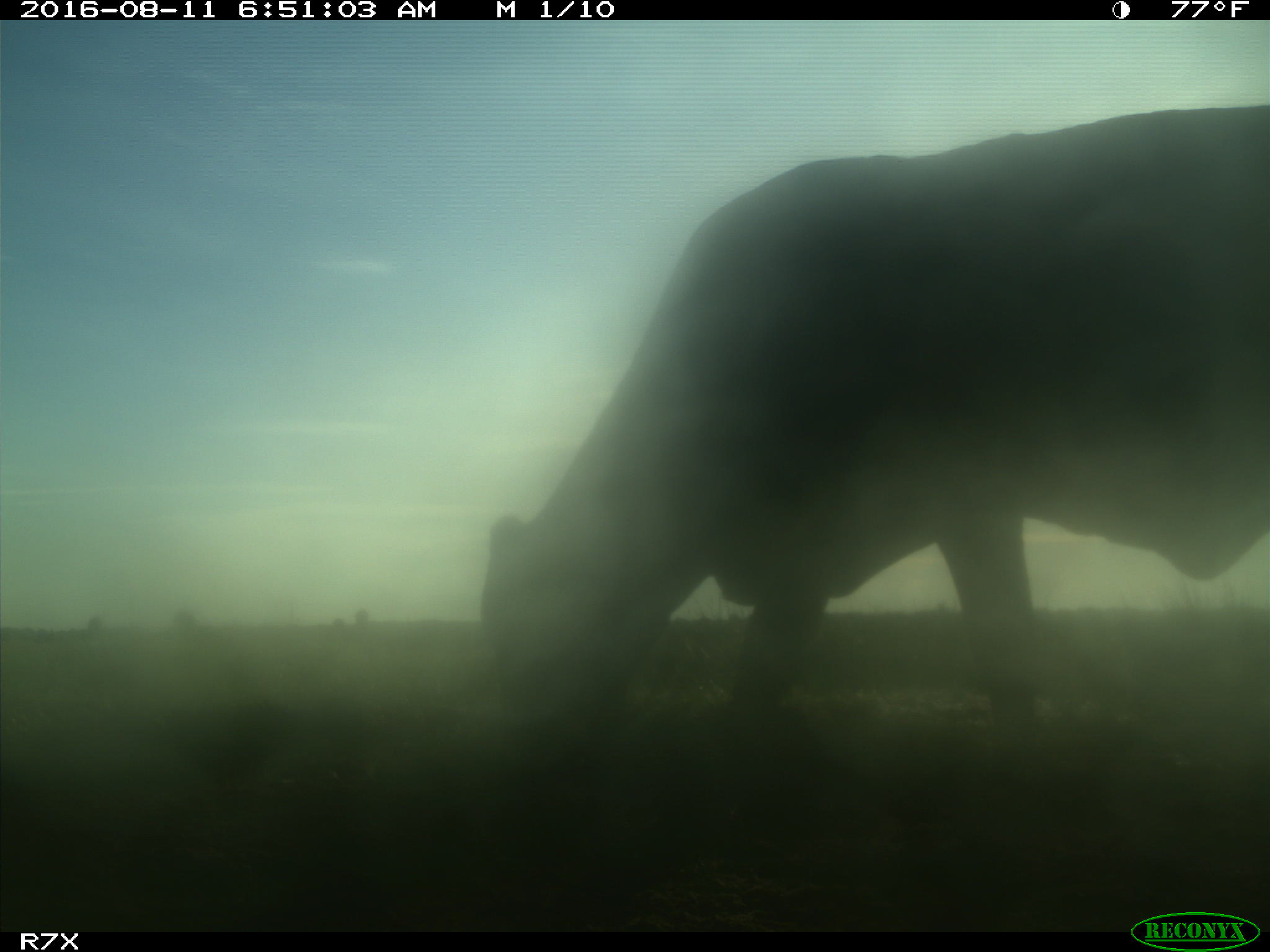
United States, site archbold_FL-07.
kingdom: Animalia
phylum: Chordata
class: Mammalia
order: Artiodactyla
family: Bovidae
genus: Bos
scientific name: Bos taurus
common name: domestic cow